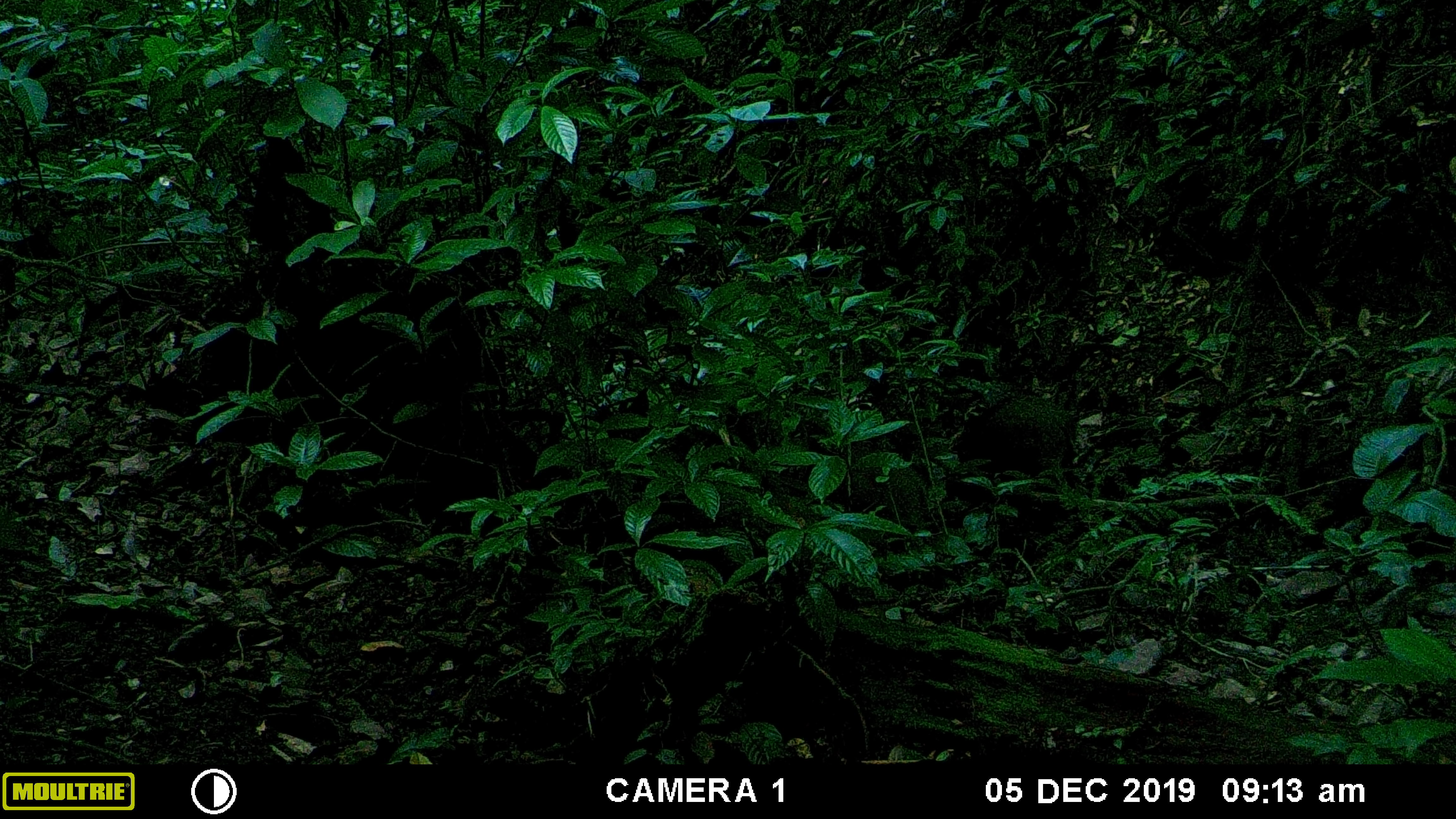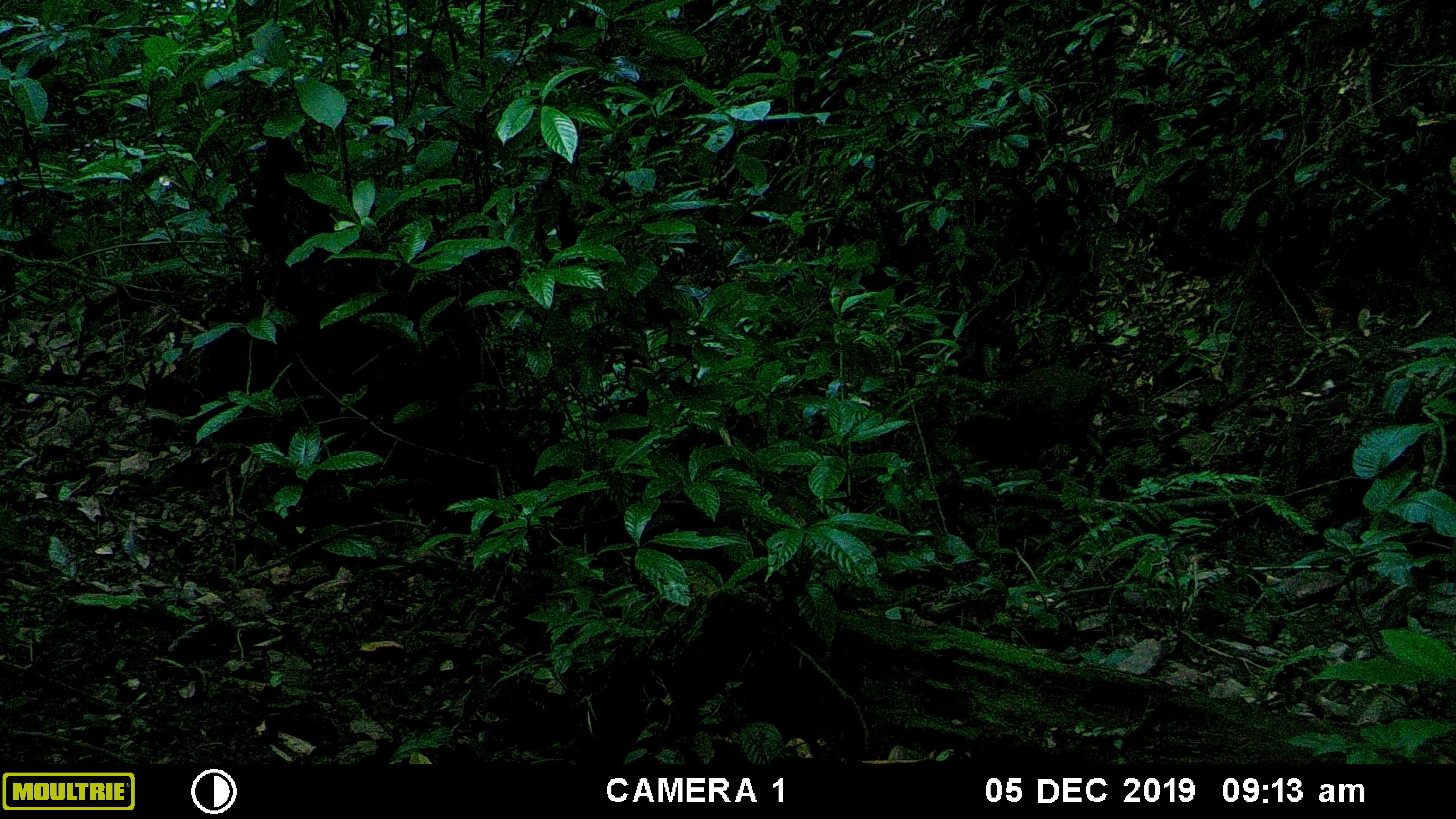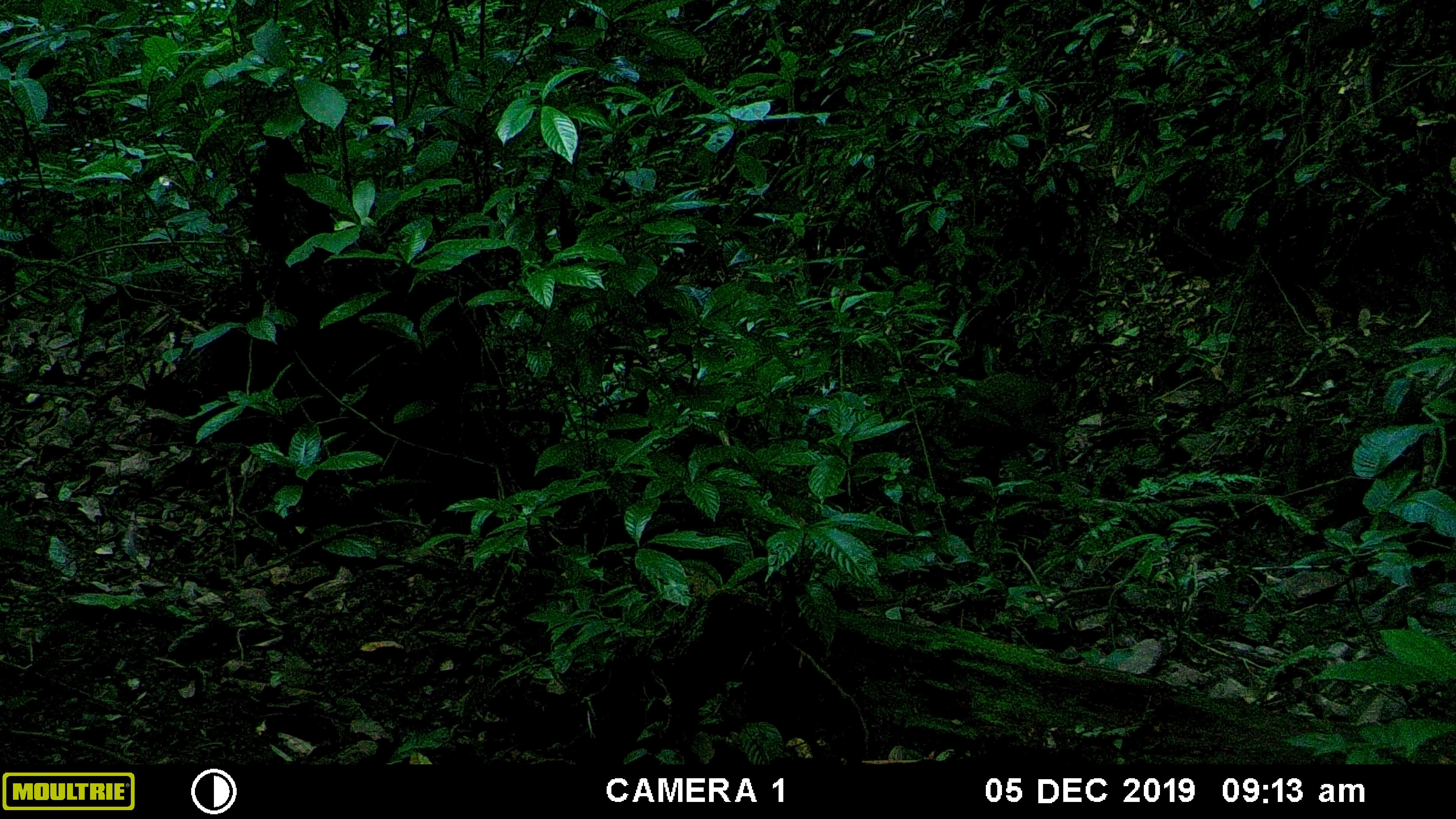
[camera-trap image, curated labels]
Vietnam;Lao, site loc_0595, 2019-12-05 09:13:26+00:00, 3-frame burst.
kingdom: Animalia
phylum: Chordata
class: Mammalia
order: Artiodactyla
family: Suidae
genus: Sus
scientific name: Sus scrofa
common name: eurasian wild pig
Eurasian wild pig (Sus scrofa). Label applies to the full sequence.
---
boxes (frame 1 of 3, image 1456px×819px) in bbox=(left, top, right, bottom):
eurasian wild pig: bbox=(954, 396, 1077, 484)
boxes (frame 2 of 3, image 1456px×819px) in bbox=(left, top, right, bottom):
eurasian wild pig: bbox=(958, 366, 1105, 477)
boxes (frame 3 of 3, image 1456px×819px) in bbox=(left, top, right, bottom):
eurasian wild pig: bbox=(940, 374, 1066, 467)